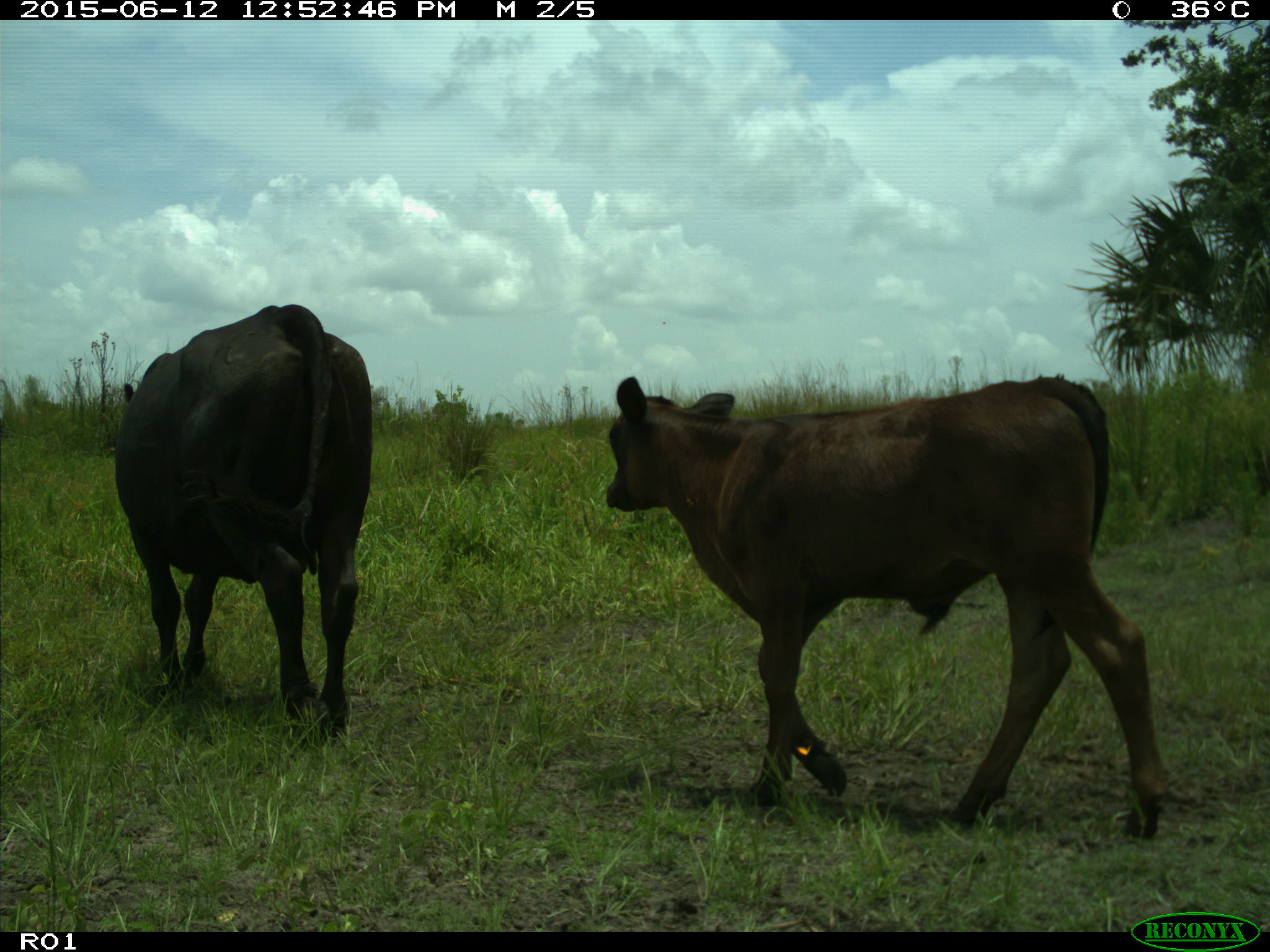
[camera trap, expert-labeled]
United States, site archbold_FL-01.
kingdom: Animalia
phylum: Chordata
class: Mammalia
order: Artiodactyla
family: Bovidae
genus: Bos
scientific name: Bos taurus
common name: domestic cow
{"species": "Bos taurus (domestic cow)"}